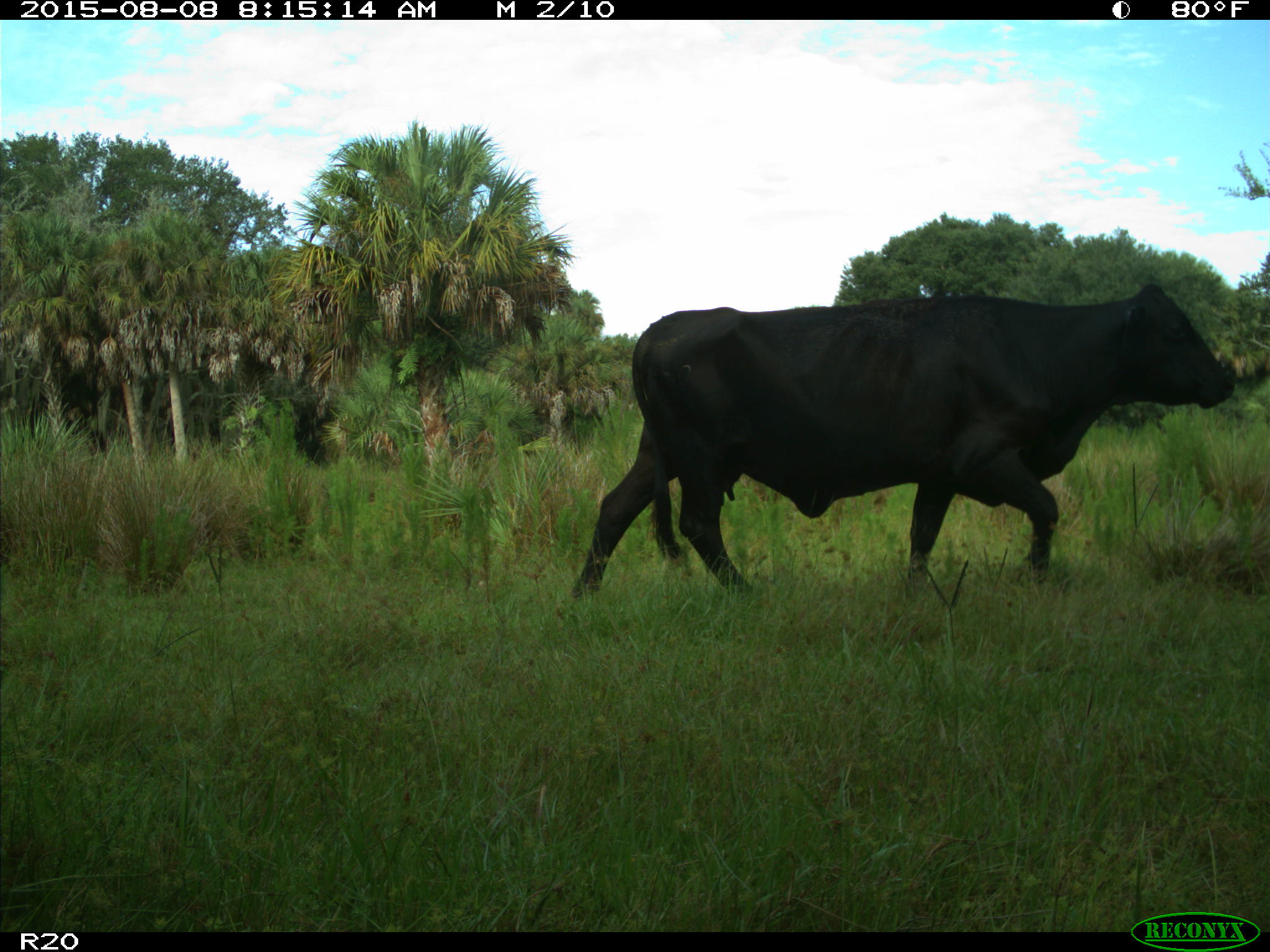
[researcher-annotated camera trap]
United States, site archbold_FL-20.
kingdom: Animalia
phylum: Chordata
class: Mammalia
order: Artiodactyla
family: Bovidae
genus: Bos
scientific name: Bos taurus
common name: domestic cow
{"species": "Bos taurus (domestic cow)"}